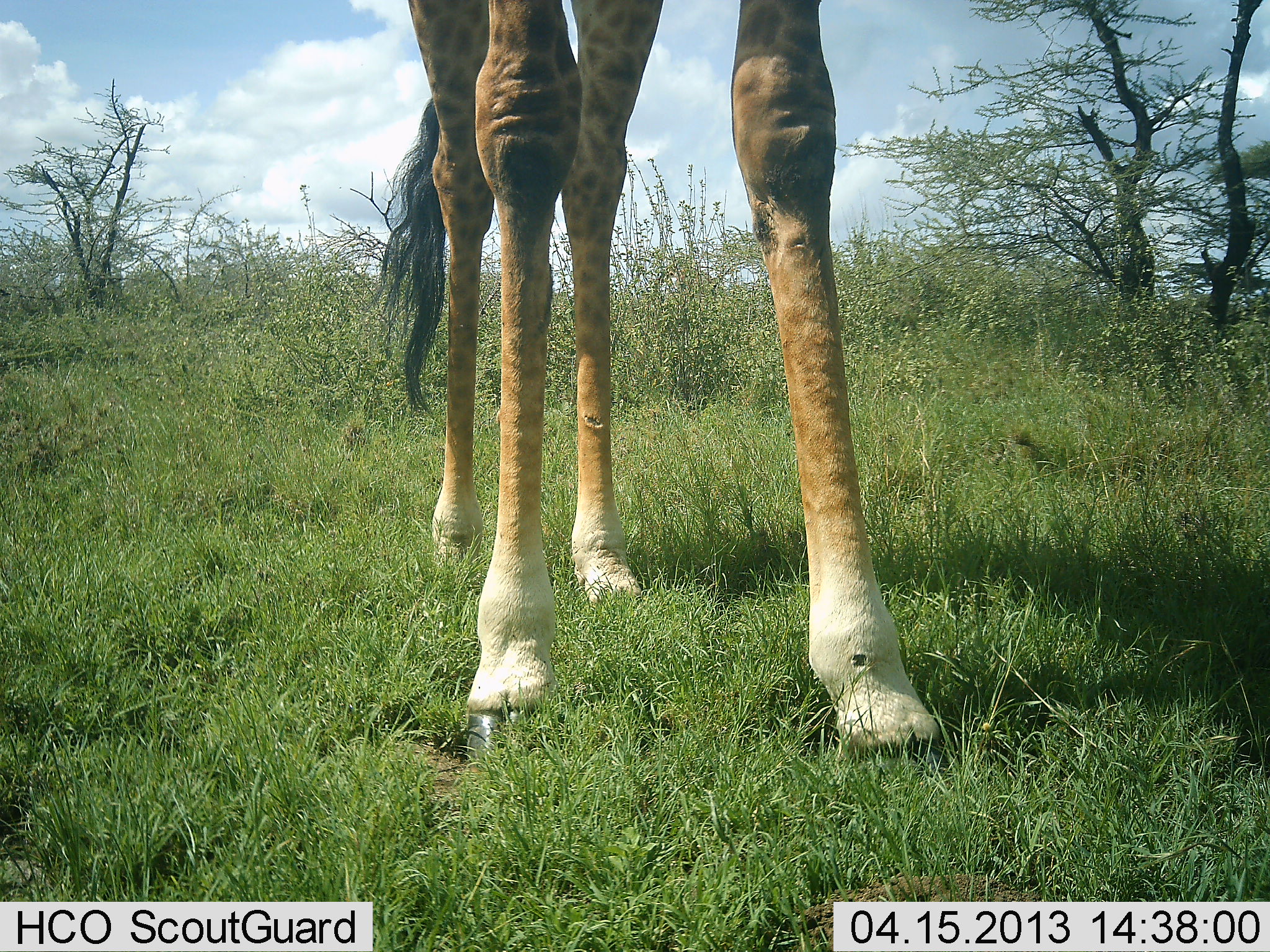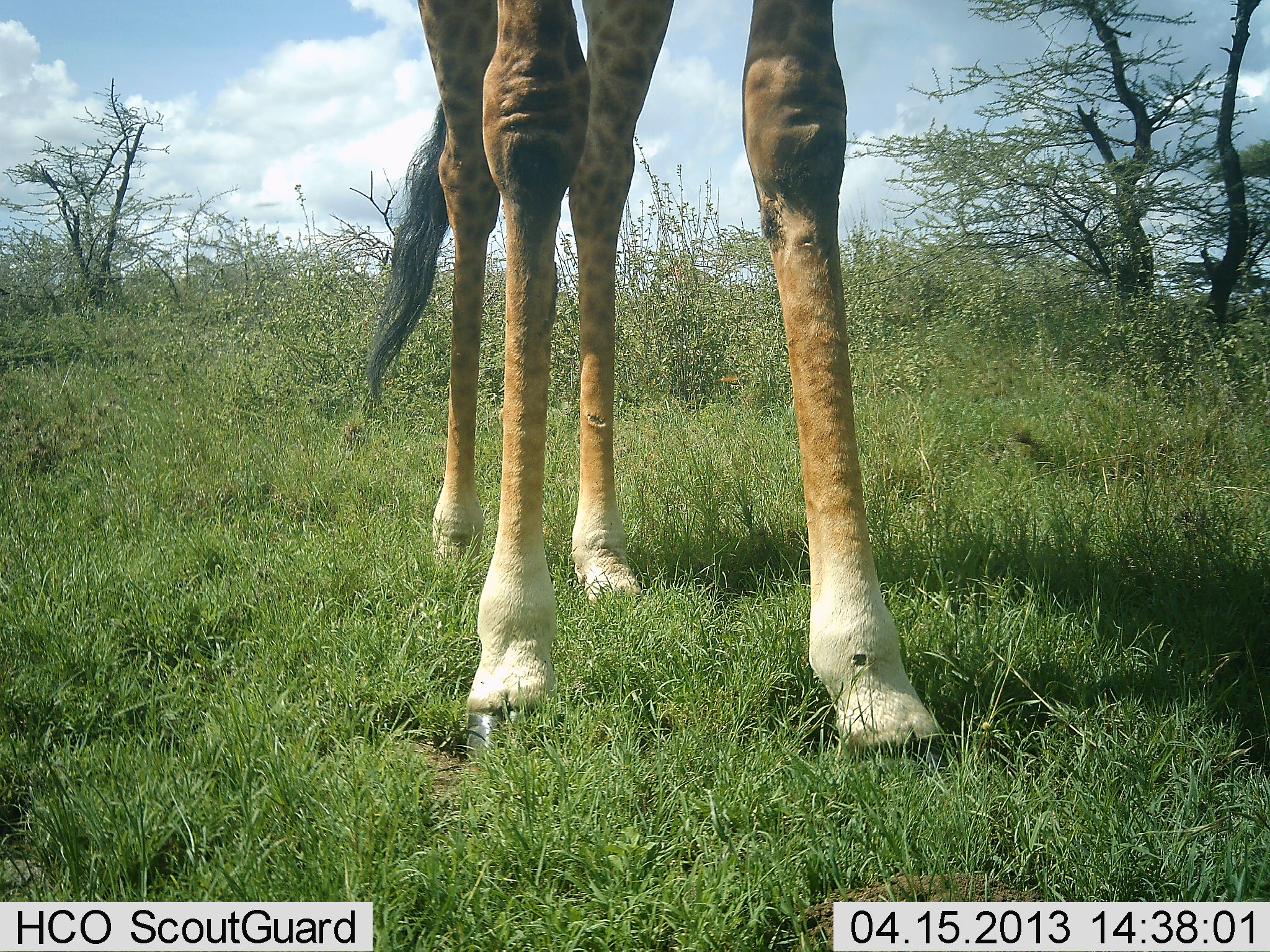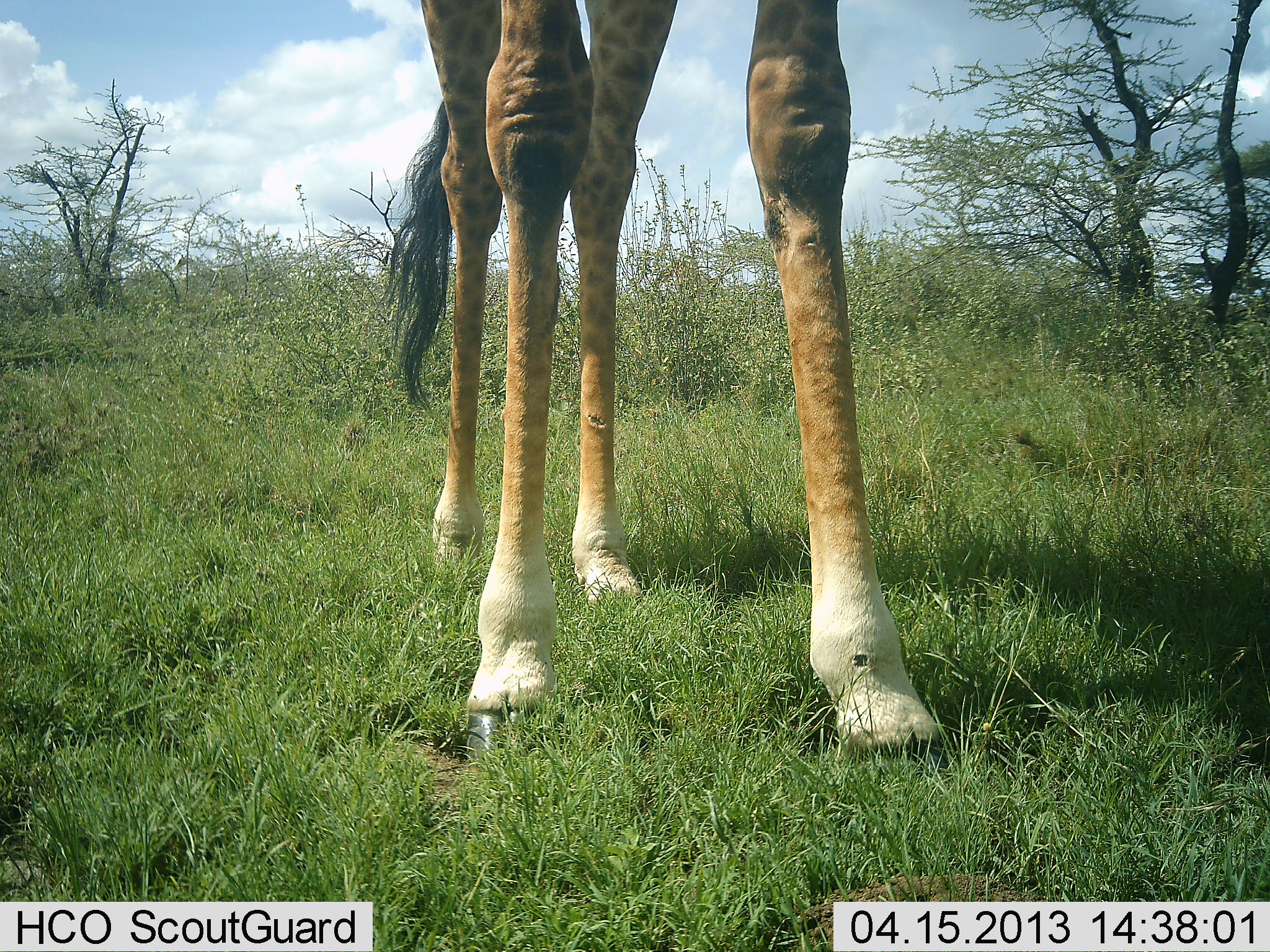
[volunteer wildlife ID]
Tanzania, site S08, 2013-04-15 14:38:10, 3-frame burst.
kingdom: Animalia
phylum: Chordata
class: Mammalia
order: Artiodactyla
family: Giraffidae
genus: Giraffa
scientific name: Giraffa camelopardalis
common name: giraffe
Giraffe (Giraffa camelopardalis), count 1. Behavior (volunteer vote fractions): standing 93%, resting 0%, moving 14%, interacting 0%. Young present (vote fraction): 0%. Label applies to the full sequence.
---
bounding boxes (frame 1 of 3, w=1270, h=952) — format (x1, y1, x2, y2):
animal: (377, 0, 958, 779)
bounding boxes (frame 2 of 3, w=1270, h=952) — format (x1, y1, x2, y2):
animal: (364, 0, 950, 788)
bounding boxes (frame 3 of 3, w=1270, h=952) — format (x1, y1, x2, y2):
animal: (382, 0, 956, 779)